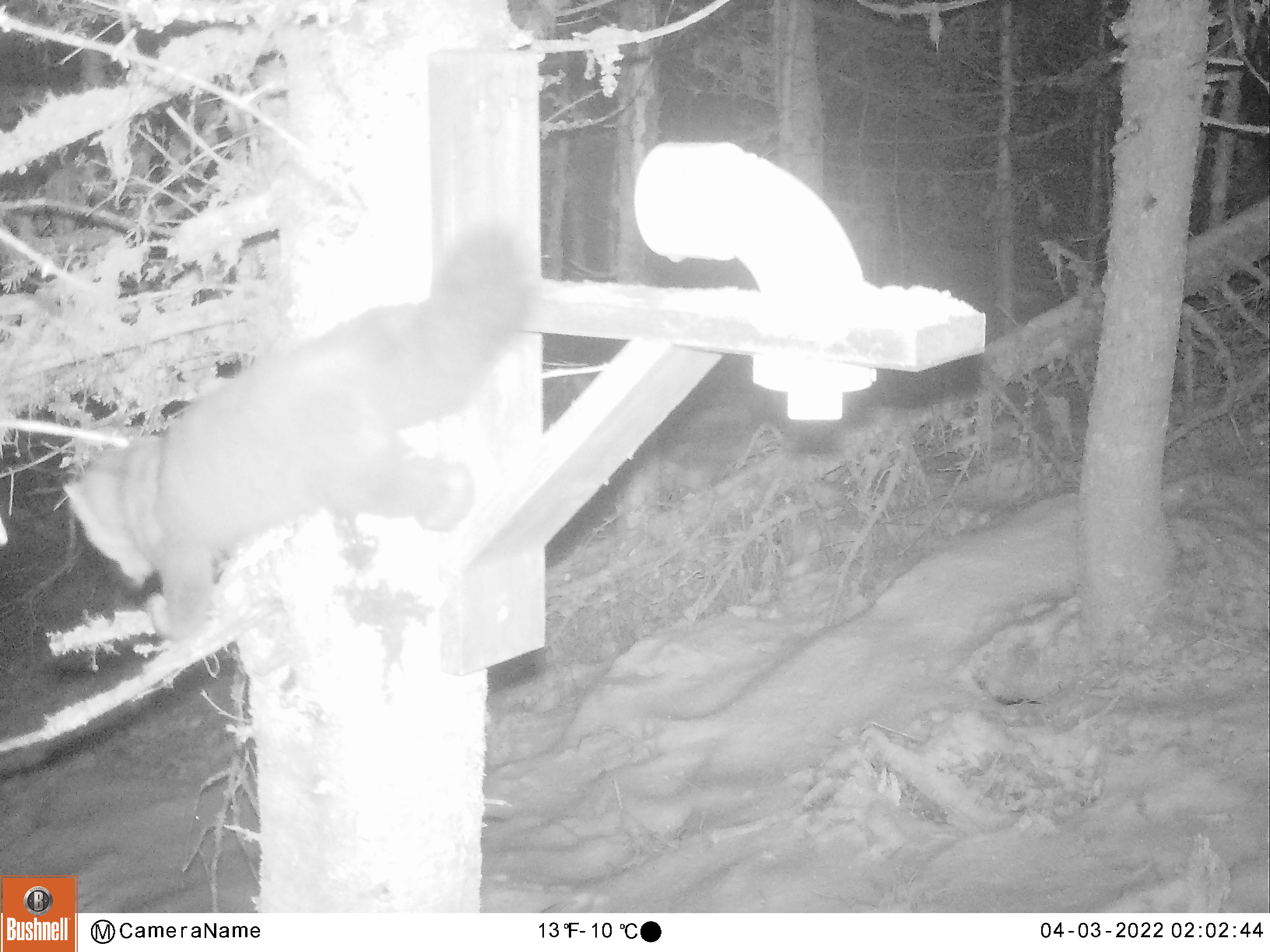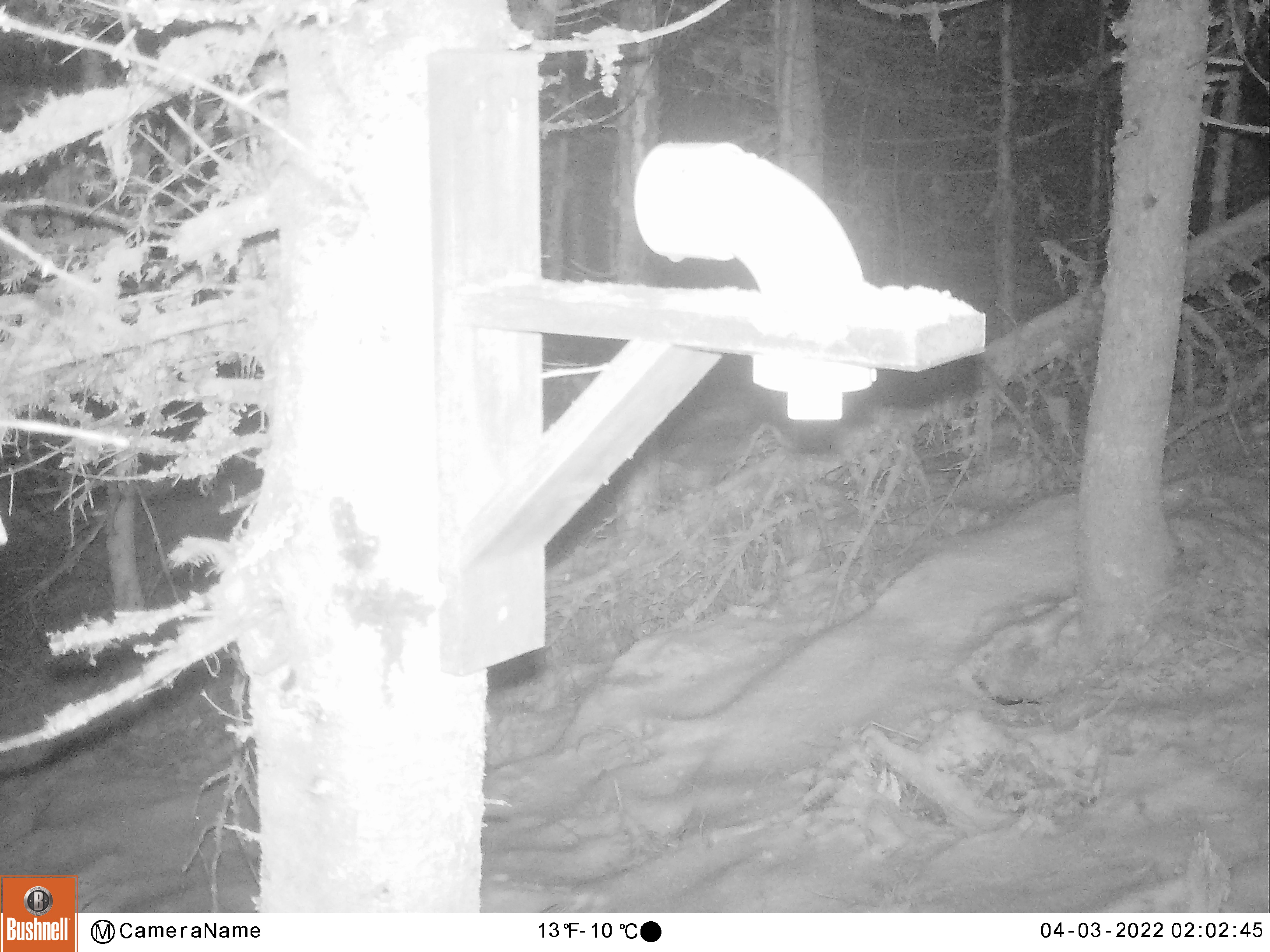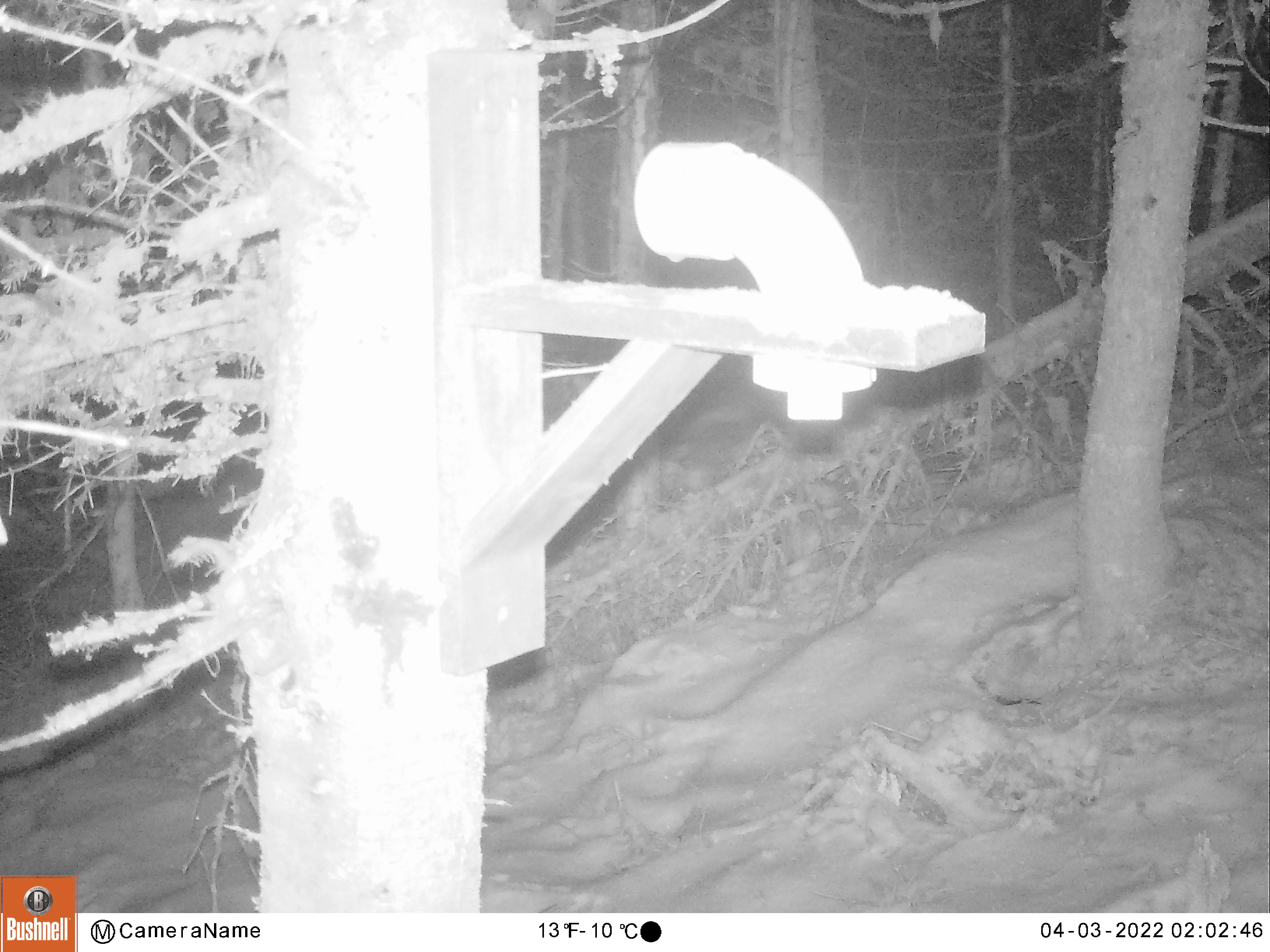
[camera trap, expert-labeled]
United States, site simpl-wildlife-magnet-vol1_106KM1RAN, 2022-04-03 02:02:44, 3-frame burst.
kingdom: Animalia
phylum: Chordata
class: Mammalia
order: Carnivora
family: Mustelidae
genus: Martes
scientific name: Martes americana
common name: american marten